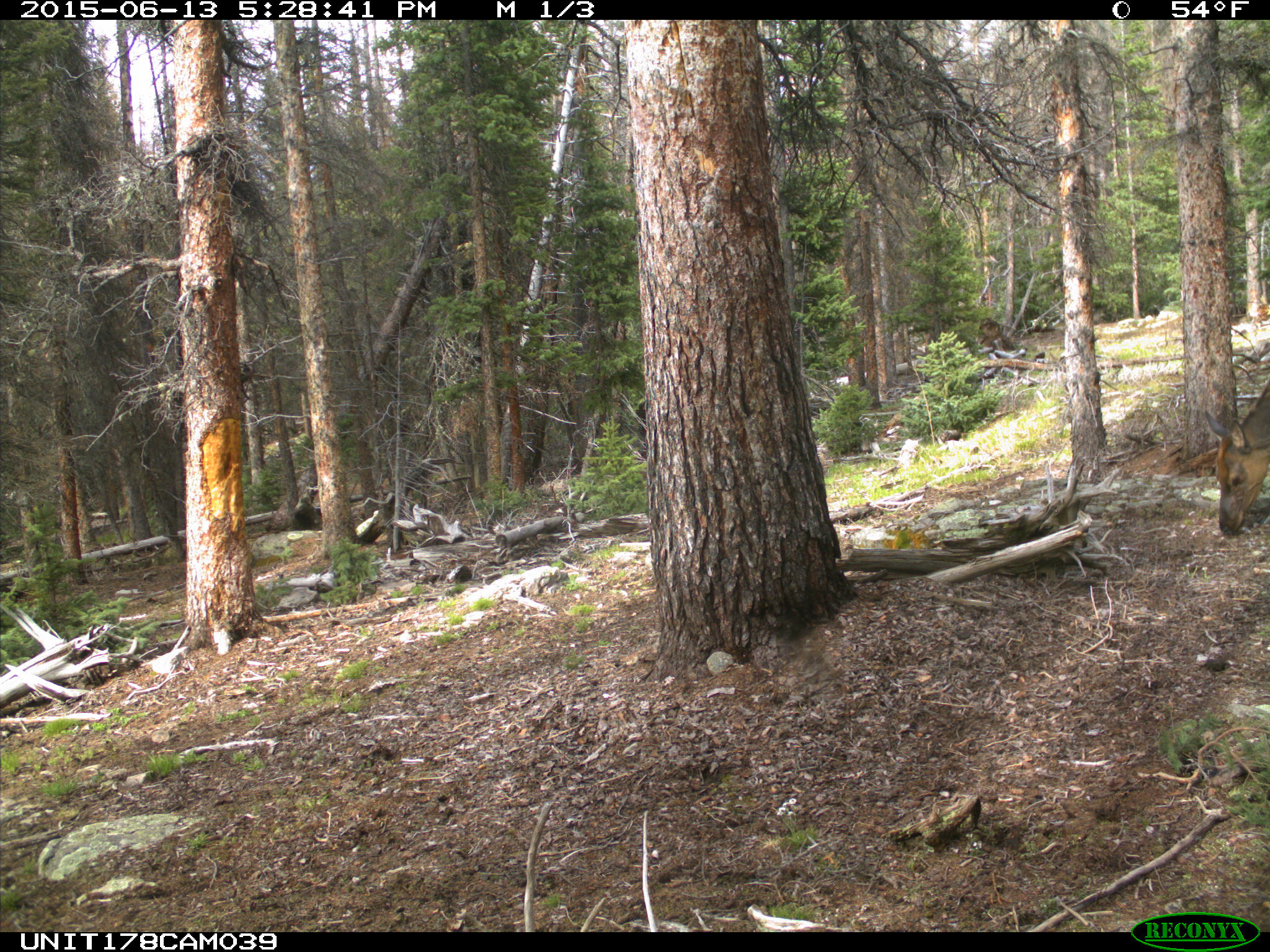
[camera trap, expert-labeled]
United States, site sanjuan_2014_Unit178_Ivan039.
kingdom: Animalia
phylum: Chordata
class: Mammalia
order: Artiodactyla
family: Cervidae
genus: Cervus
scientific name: Cervus elaphus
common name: red deer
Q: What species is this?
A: Cervus elaphus (red deer).